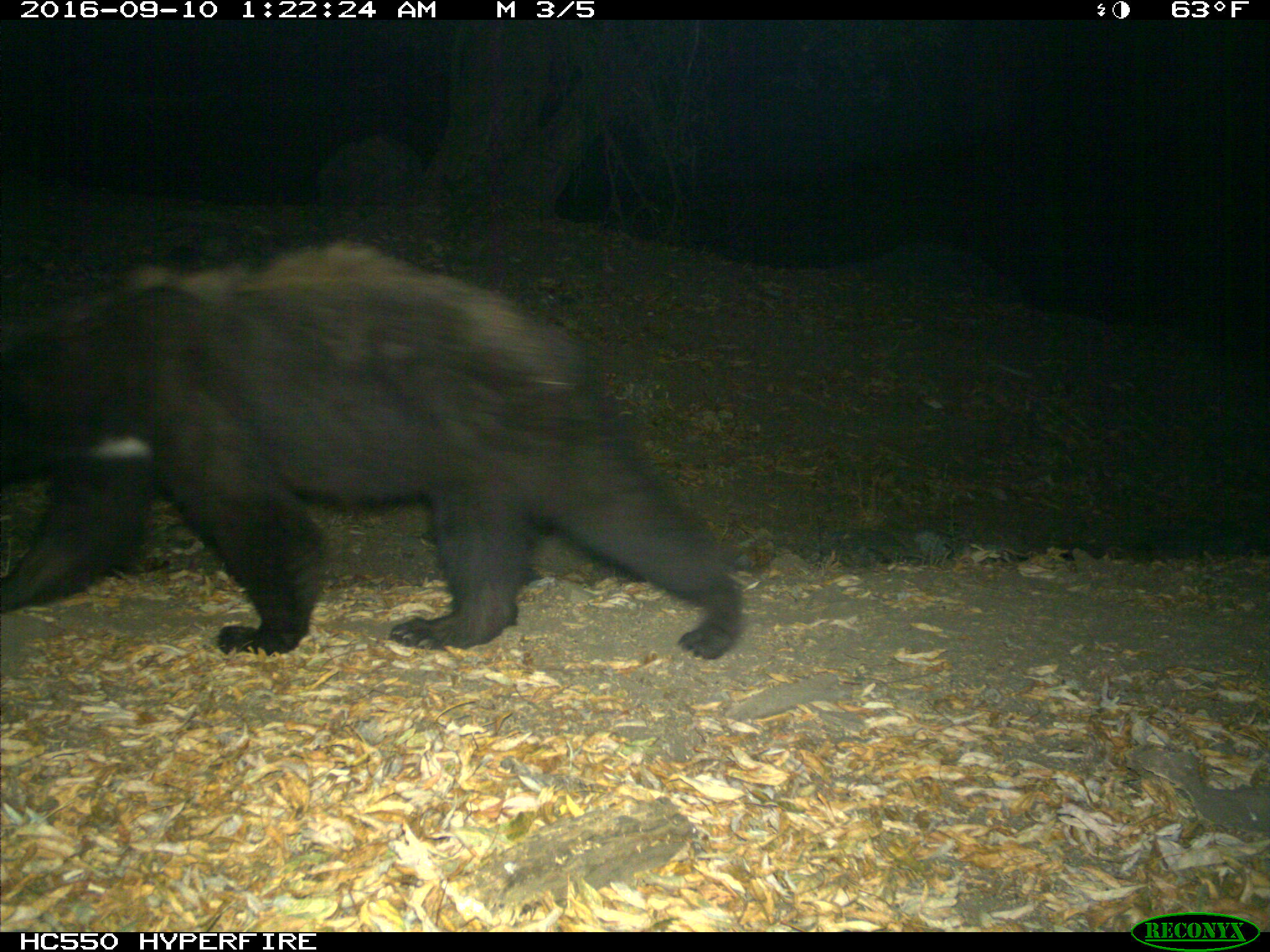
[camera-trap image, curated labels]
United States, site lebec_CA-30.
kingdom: Animalia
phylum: Chordata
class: Mammalia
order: Carnivora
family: Ursidae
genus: Ursus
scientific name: Ursus americanus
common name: american black bear